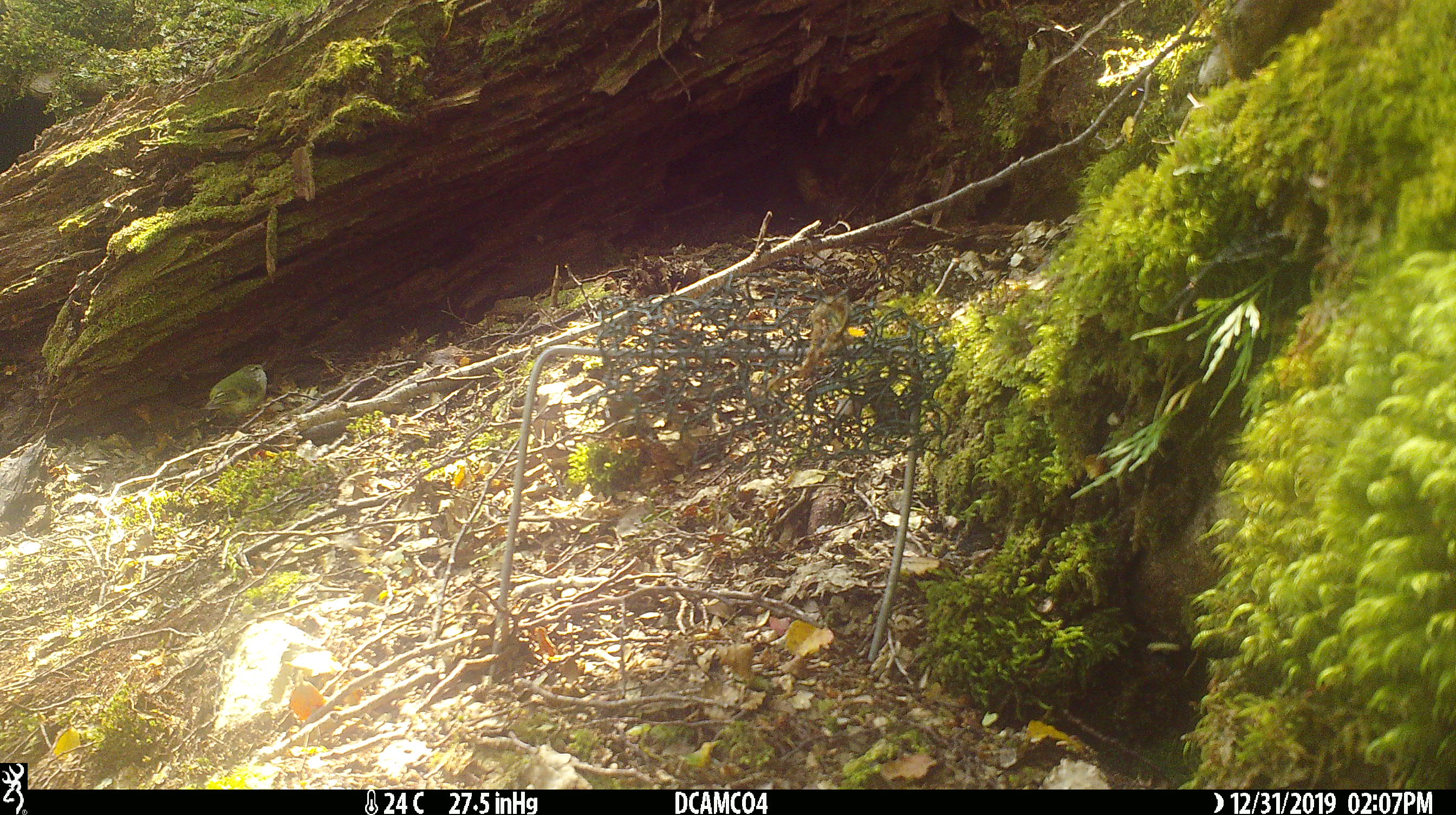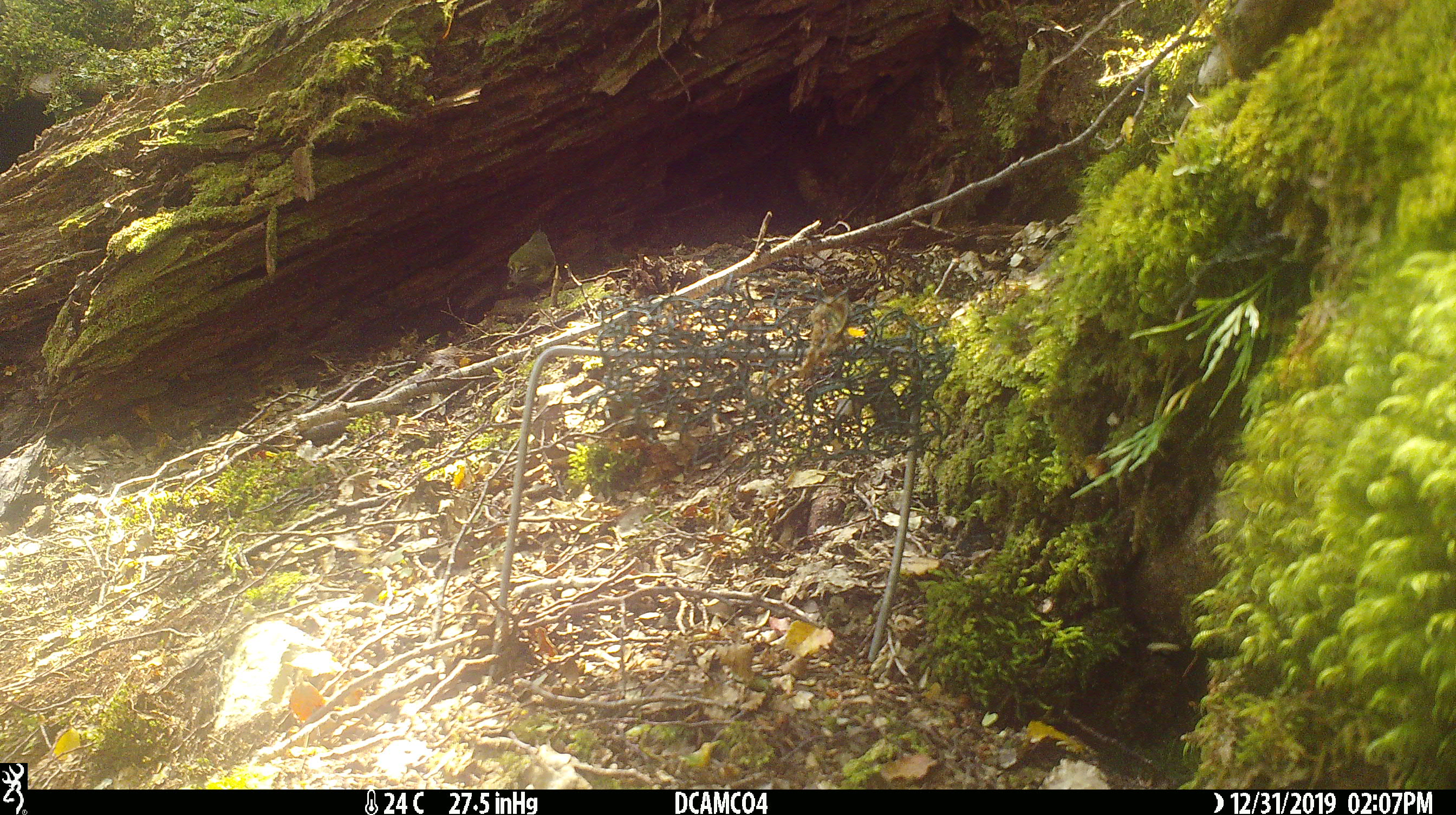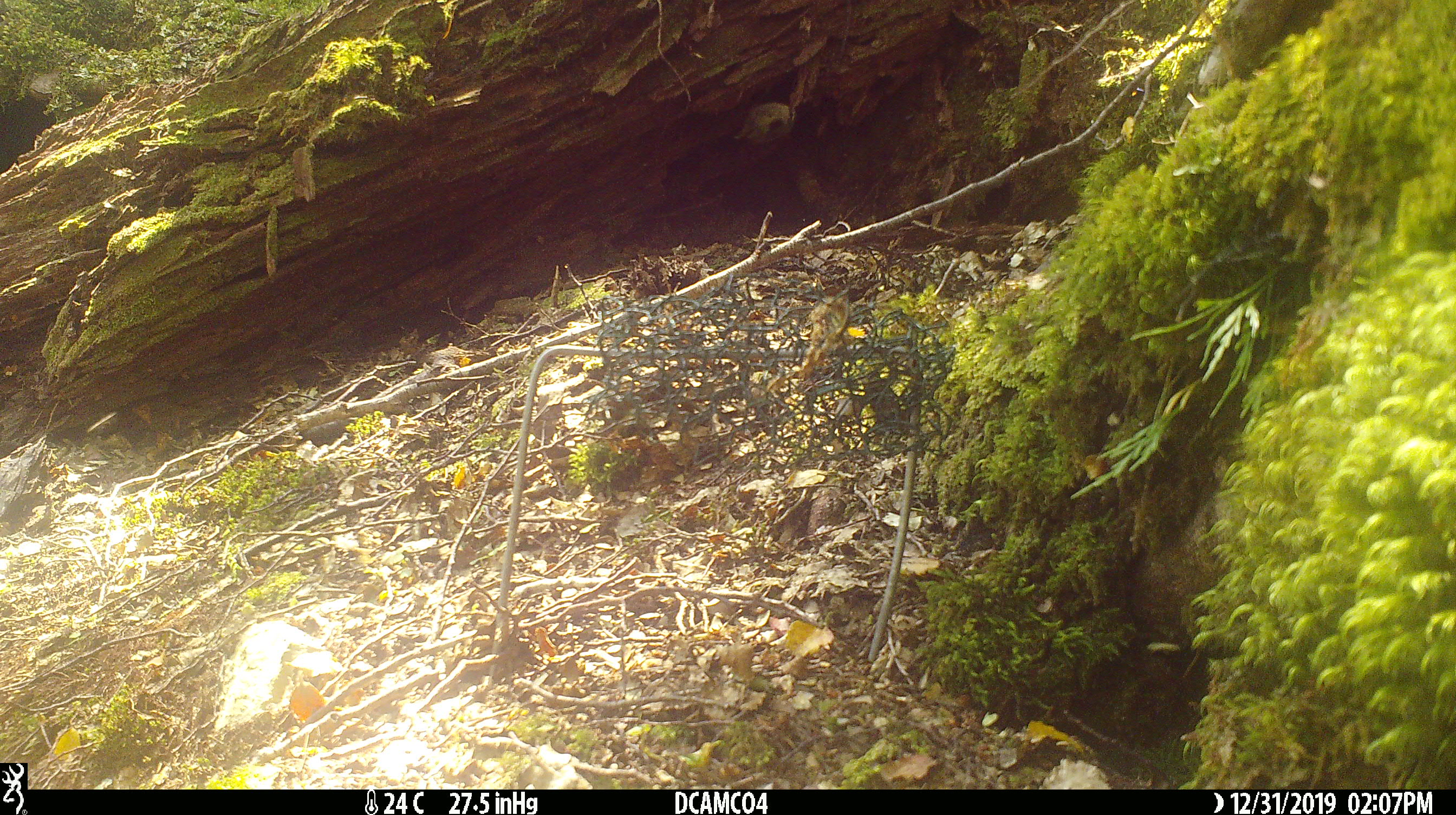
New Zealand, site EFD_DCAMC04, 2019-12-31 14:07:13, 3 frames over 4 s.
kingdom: Animalia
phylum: Chordata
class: Aves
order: Passeriformes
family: Acanthisittidae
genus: Acanthisitta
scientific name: Acanthisitta chloris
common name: rifleman